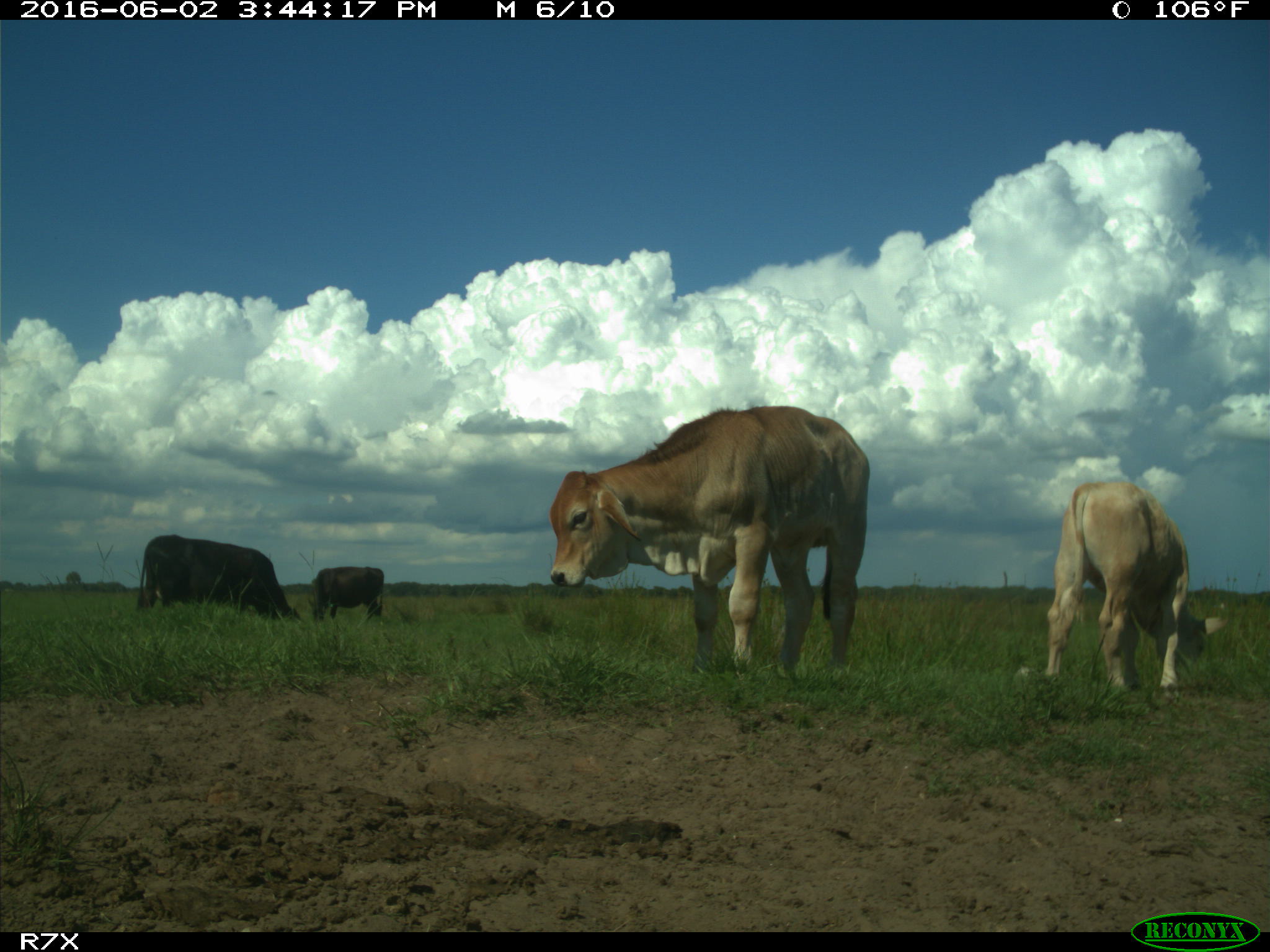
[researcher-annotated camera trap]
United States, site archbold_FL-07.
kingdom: Animalia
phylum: Chordata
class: Mammalia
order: Artiodactyla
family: Bovidae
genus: Bos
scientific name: Bos taurus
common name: domestic cow